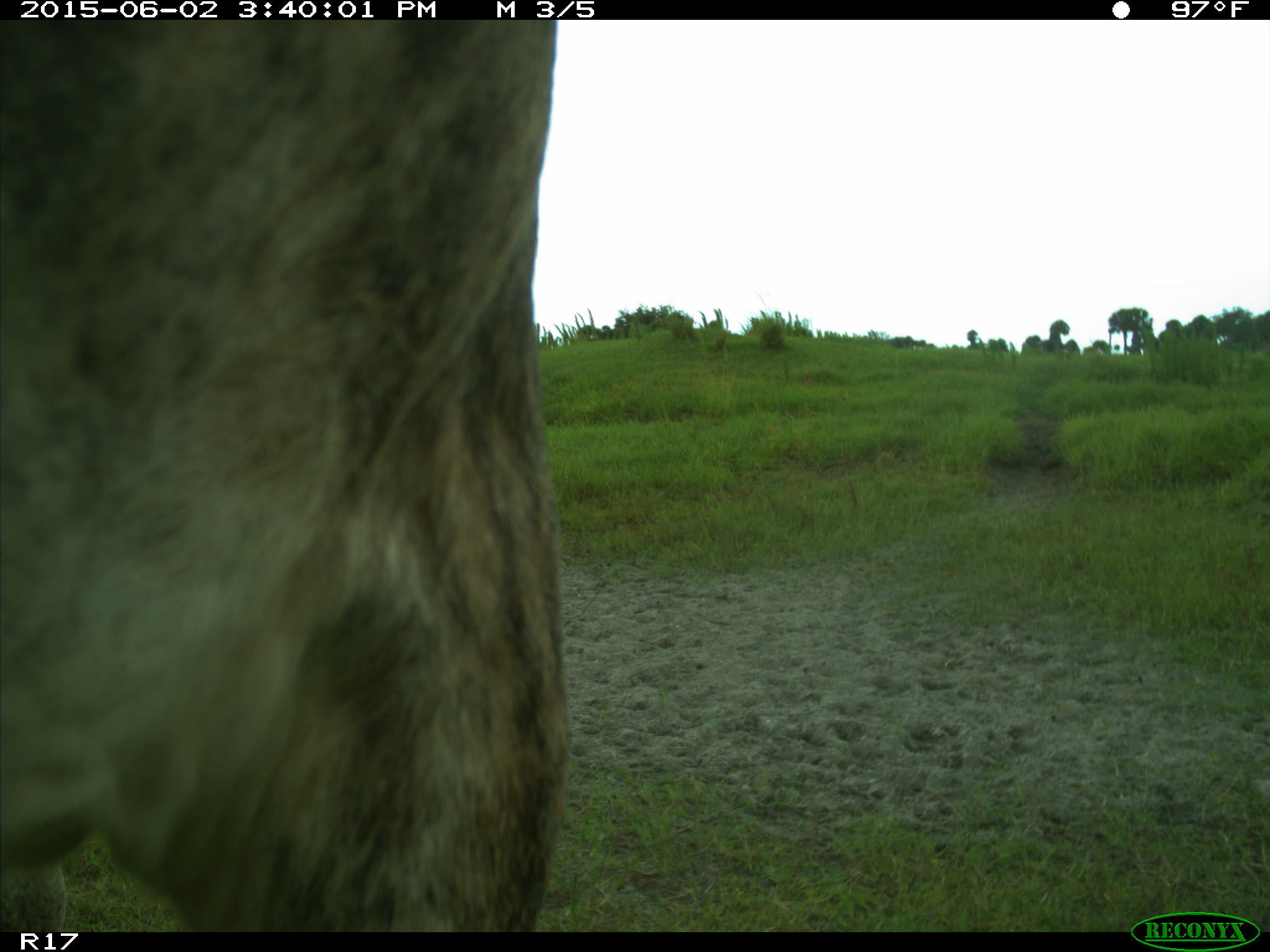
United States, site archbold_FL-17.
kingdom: Animalia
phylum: Chordata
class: Mammalia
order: Artiodactyla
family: Bovidae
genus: Bos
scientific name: Bos taurus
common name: domestic cow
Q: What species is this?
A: Bos taurus (domestic cow).